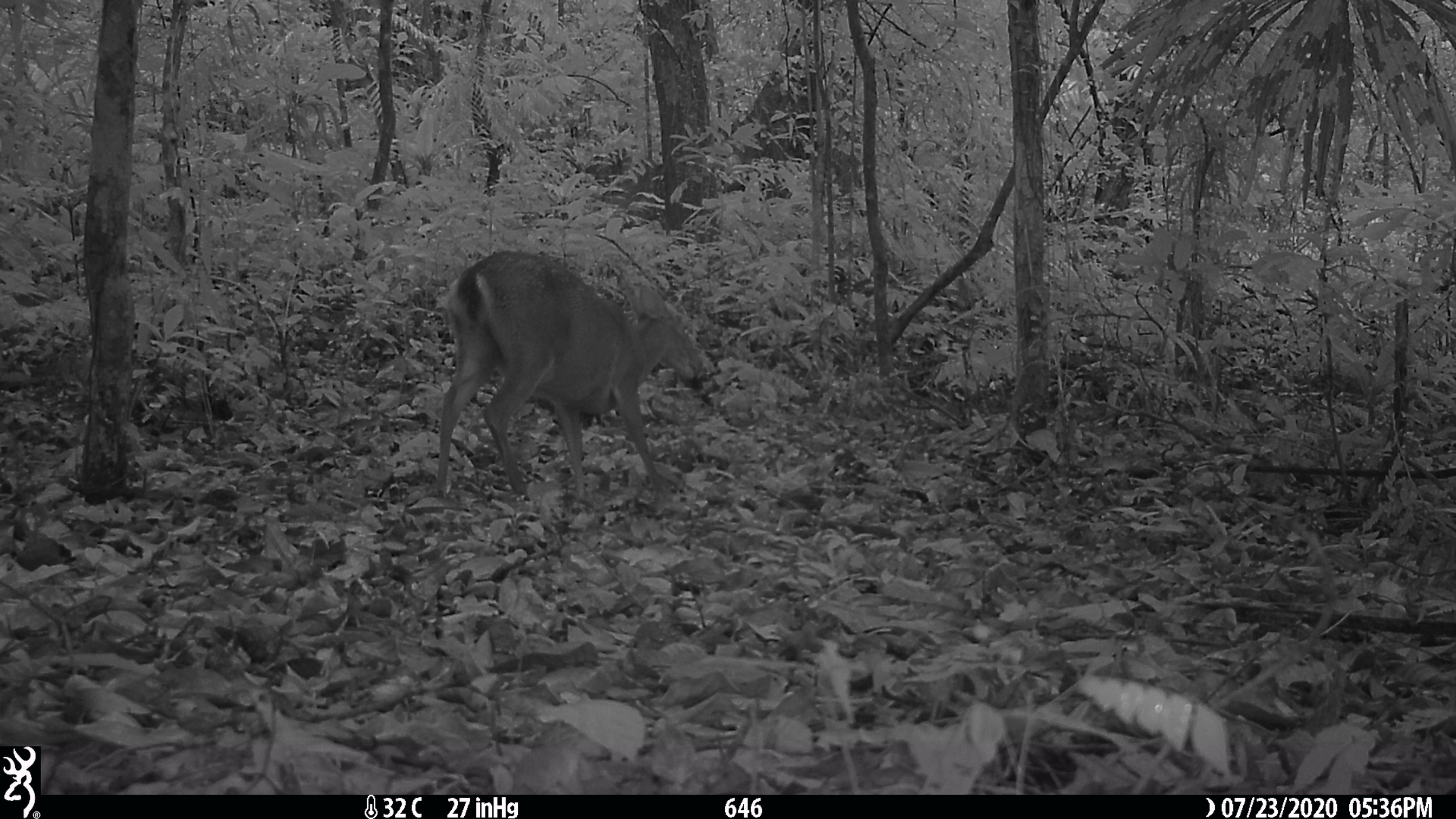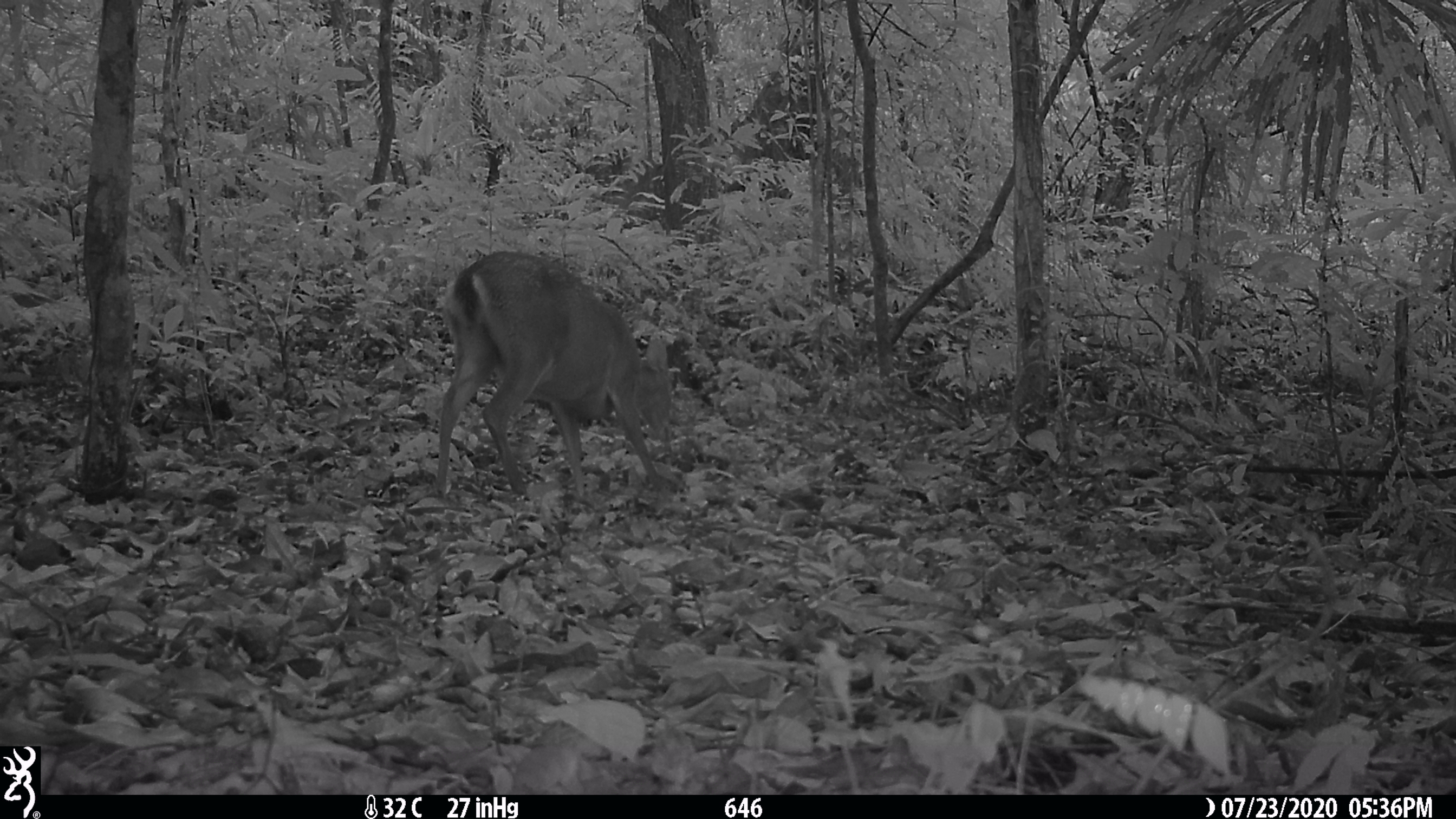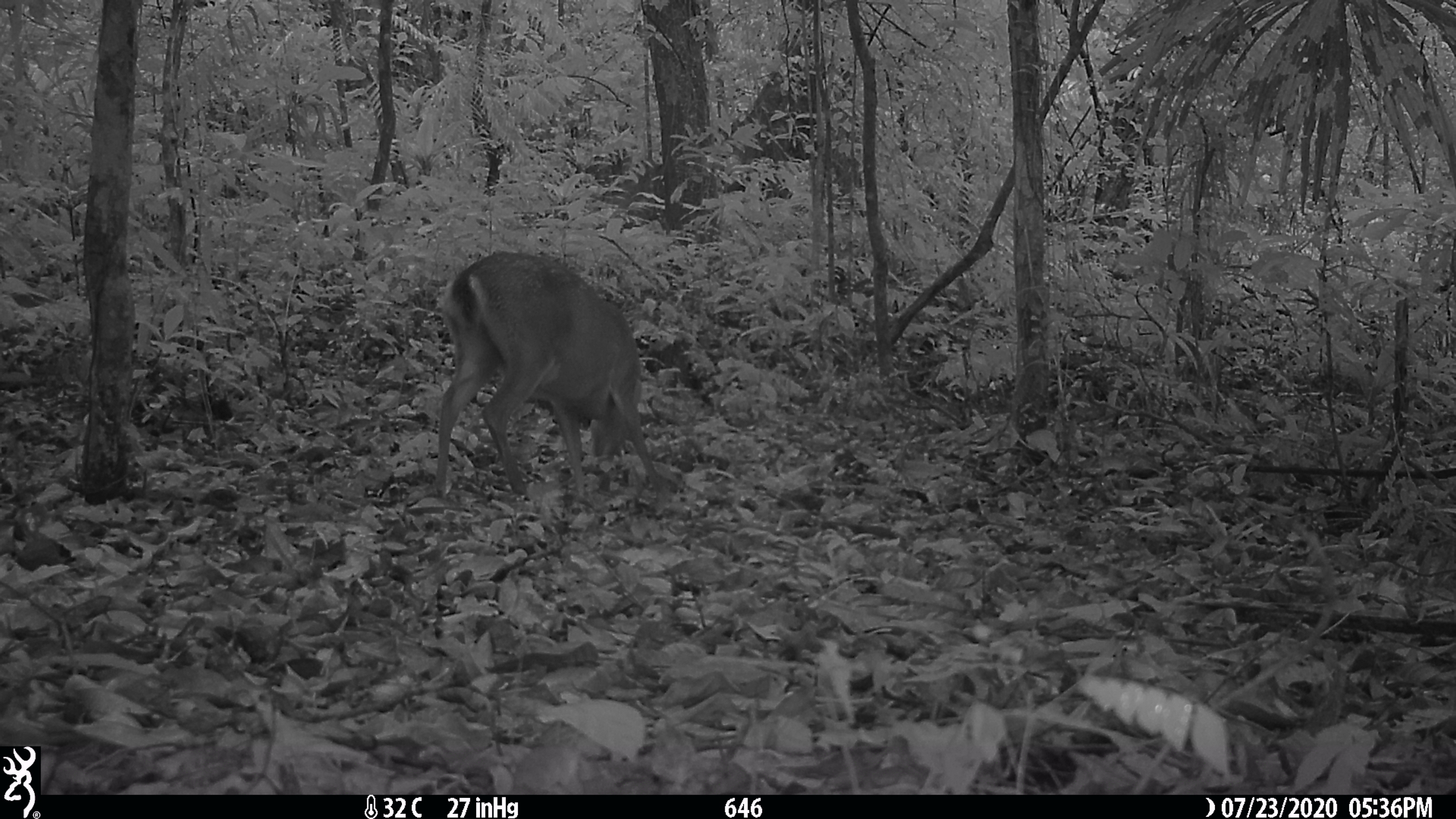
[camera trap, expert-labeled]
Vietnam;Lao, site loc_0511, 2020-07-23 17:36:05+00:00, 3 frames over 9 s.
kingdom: Animalia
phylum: Chordata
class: Mammalia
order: Artiodactyla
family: Cervidae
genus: Muntiacus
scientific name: Muntiacus vuquangensis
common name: large-antlered muntjac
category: large antlered muntjac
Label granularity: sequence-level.